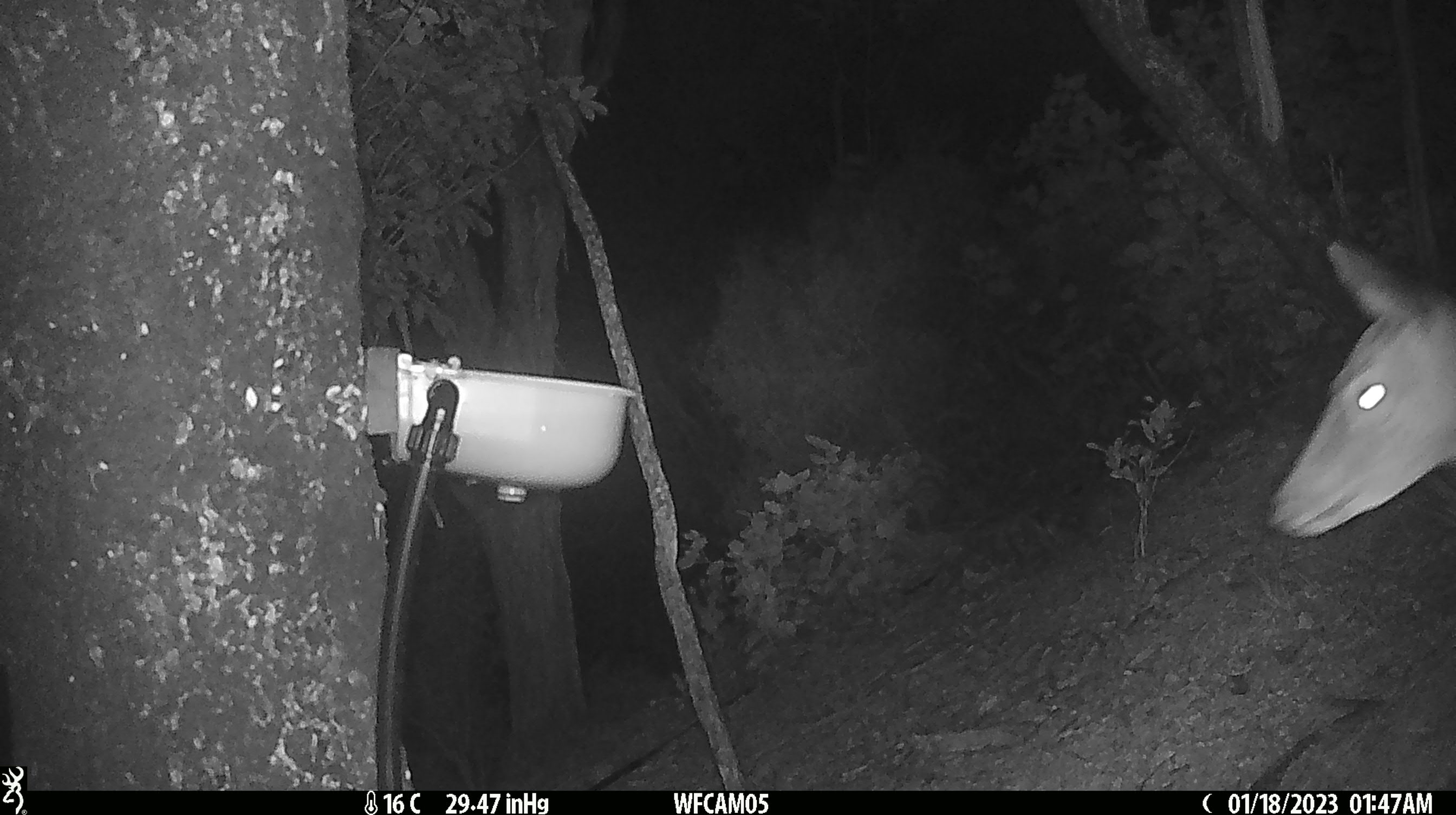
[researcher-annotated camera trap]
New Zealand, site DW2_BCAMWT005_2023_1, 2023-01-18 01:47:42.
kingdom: Animalia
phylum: Chordata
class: Mammalia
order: Artiodactyla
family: Cervidae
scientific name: Cervidae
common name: deer